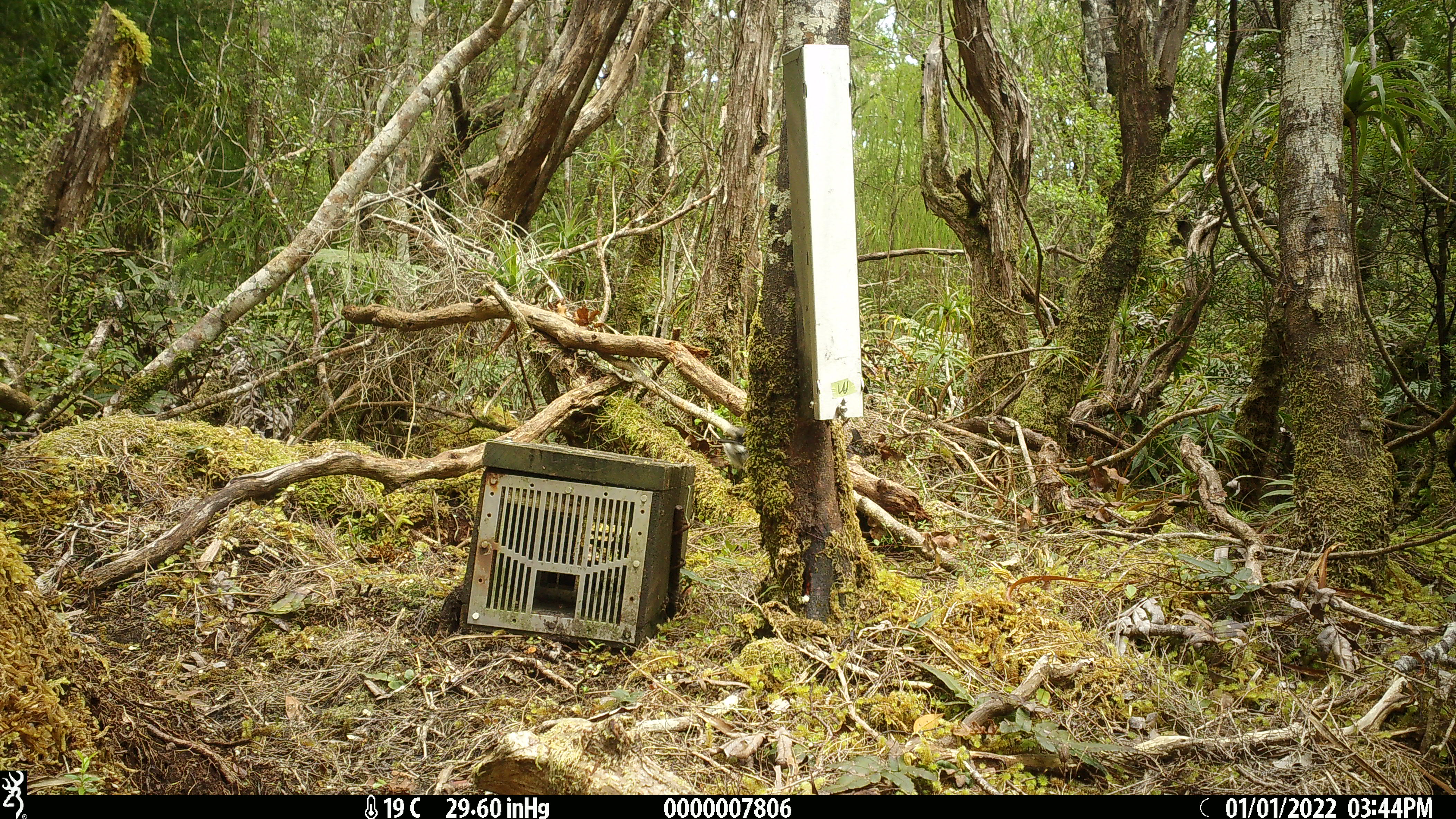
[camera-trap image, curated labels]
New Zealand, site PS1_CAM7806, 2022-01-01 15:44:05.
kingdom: Animalia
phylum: Chordata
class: Aves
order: Passeriformes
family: Petroicidae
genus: Petroica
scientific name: Petroica australis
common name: new zealand robin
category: robin